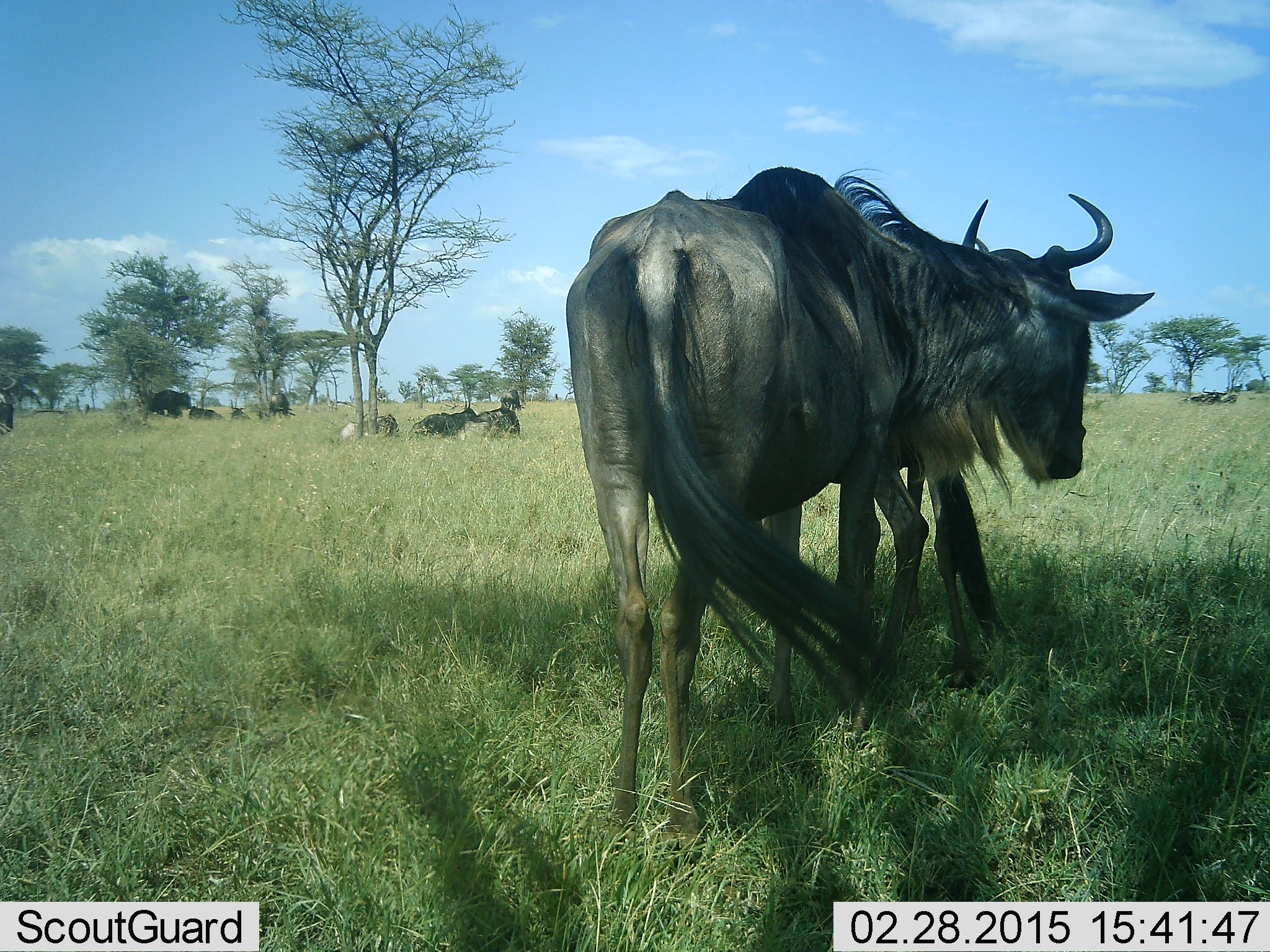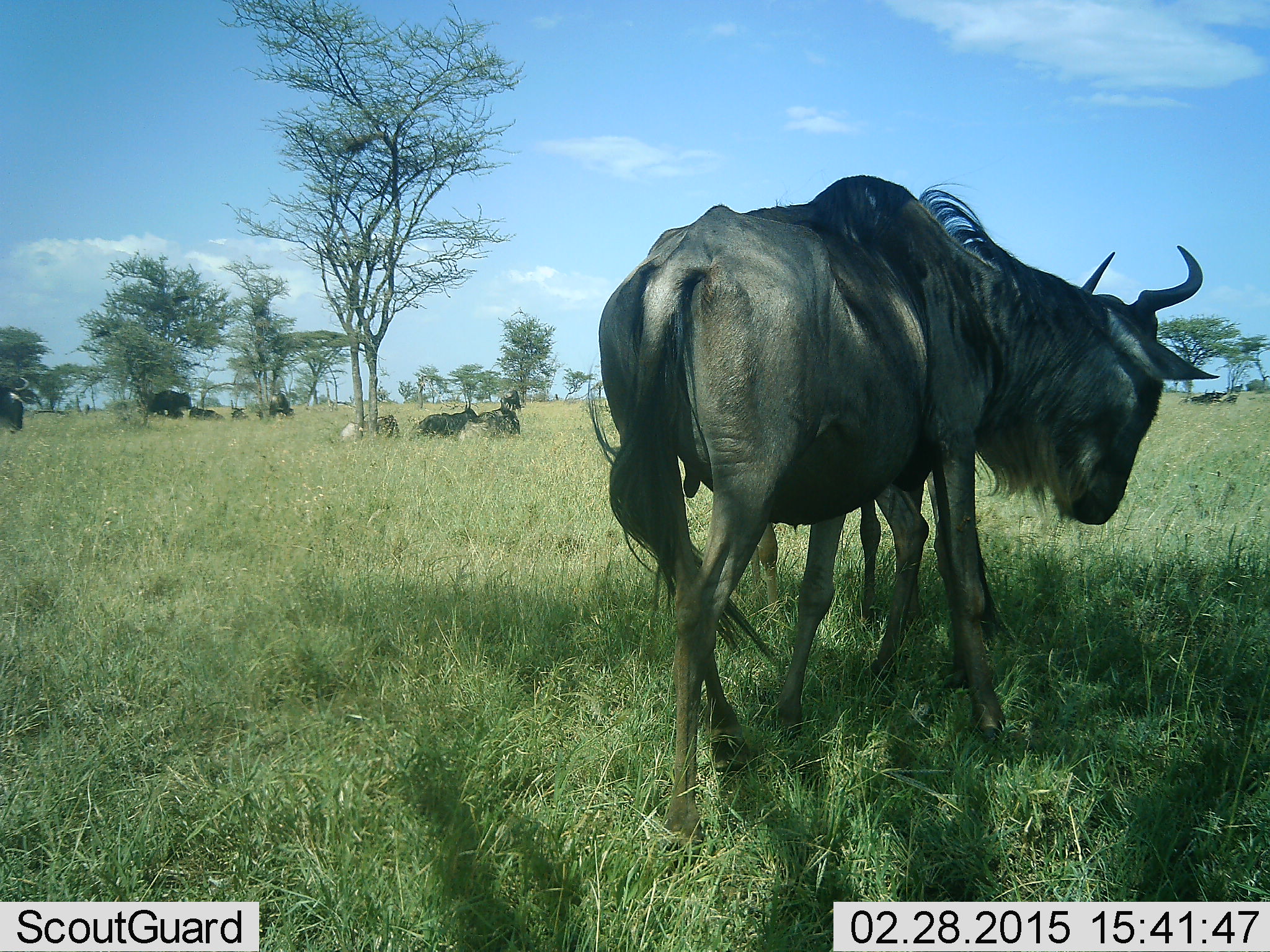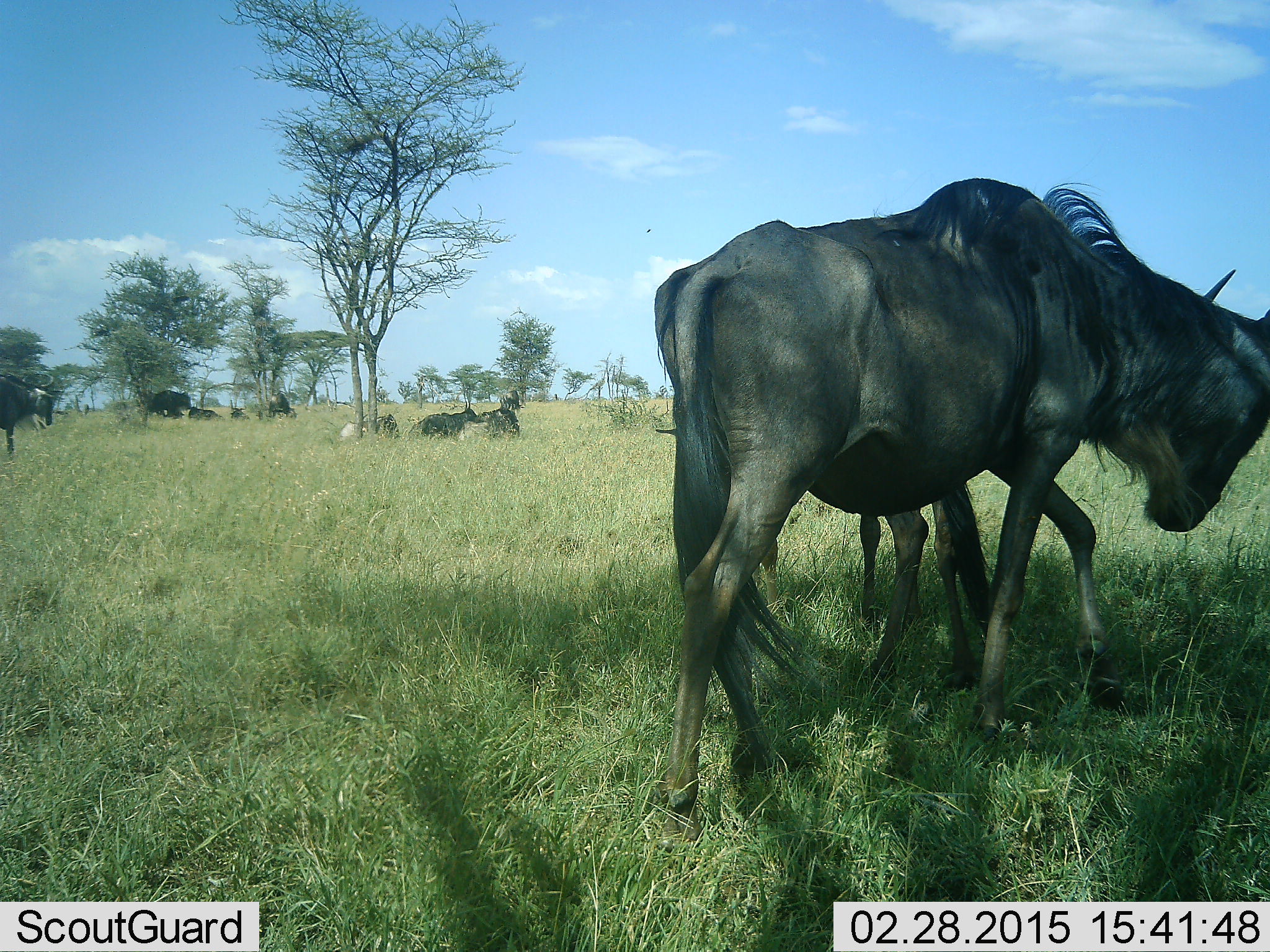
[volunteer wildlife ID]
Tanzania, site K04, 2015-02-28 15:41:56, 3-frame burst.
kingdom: Animalia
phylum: Chordata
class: Mammalia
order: Artiodactyla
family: Bovidae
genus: Connochaetes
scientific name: Connochaetes taurinus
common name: blue wildebeest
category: wildebeest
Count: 9.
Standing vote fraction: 60%.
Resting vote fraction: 60%.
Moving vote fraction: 30%.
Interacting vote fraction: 10%.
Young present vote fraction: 0%.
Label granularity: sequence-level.